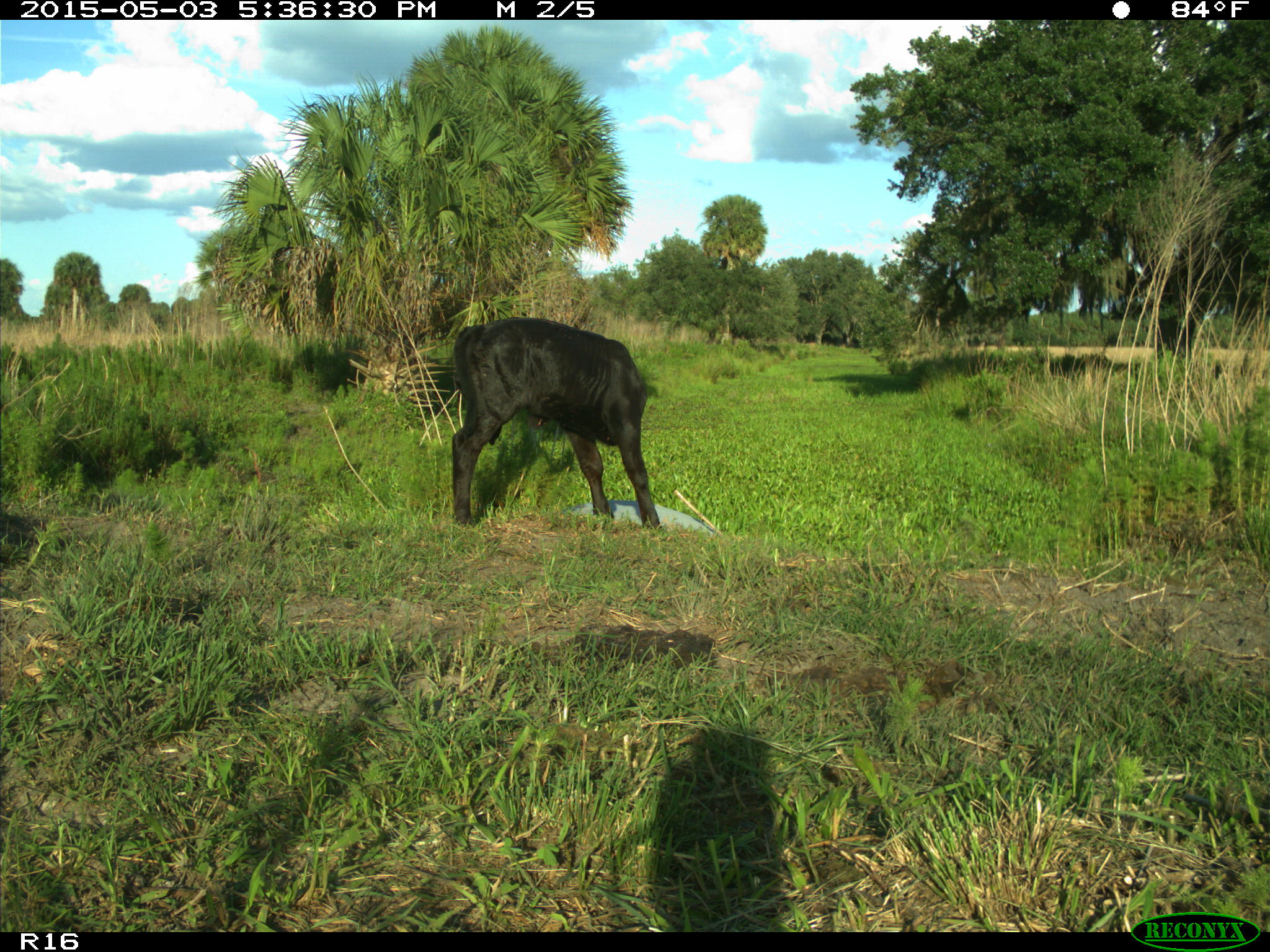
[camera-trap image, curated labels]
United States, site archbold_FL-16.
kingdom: Animalia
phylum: Chordata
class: Mammalia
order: Artiodactyla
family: Bovidae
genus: Bos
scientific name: Bos taurus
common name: domestic cow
Bos taurus (domestic cow).